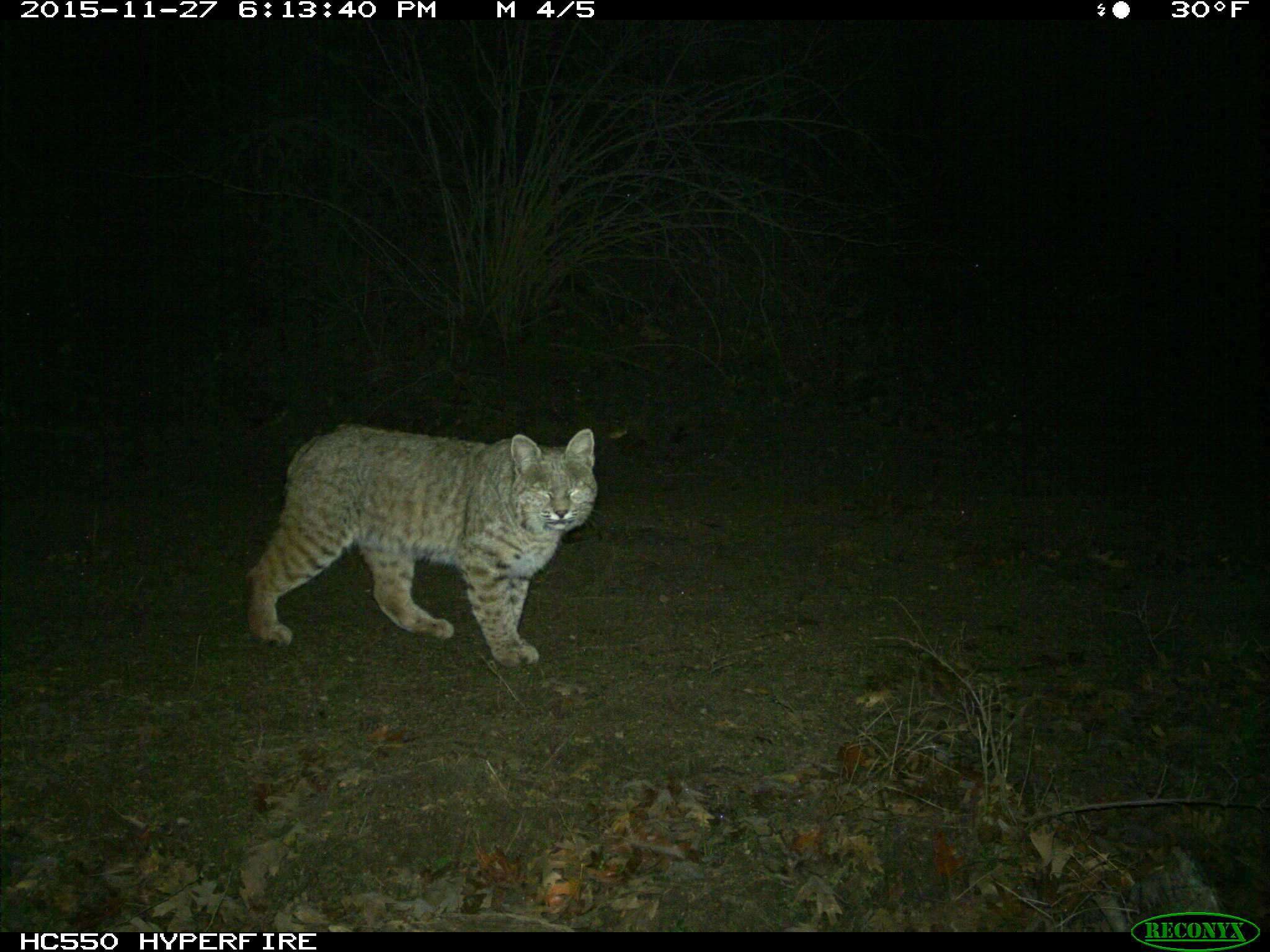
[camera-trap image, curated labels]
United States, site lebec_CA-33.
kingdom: Animalia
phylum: Chordata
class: Mammalia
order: Carnivora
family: Felidae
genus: Lynx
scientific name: Lynx rufus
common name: bobcat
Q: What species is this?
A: Lynx rufus (bobcat).